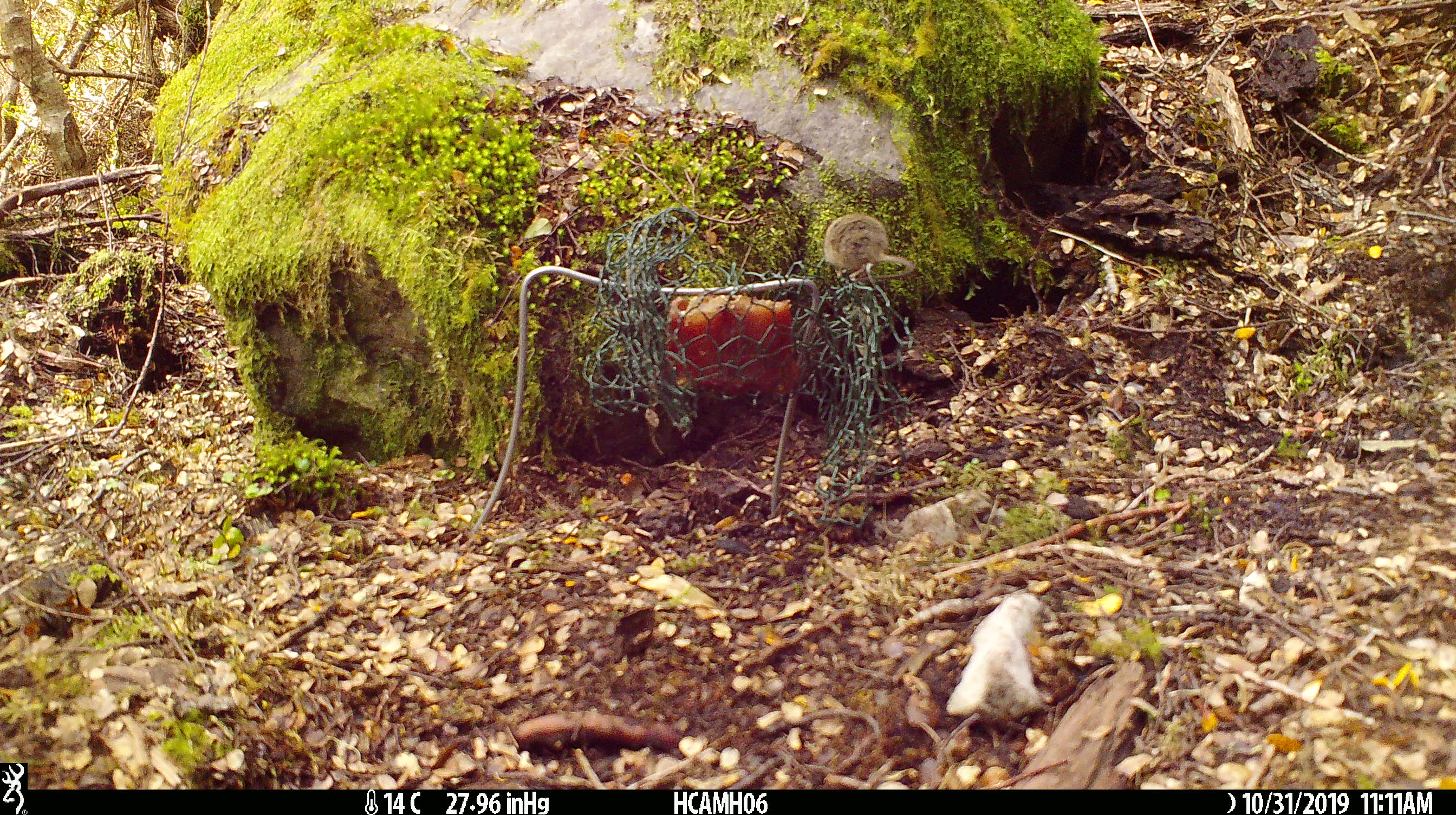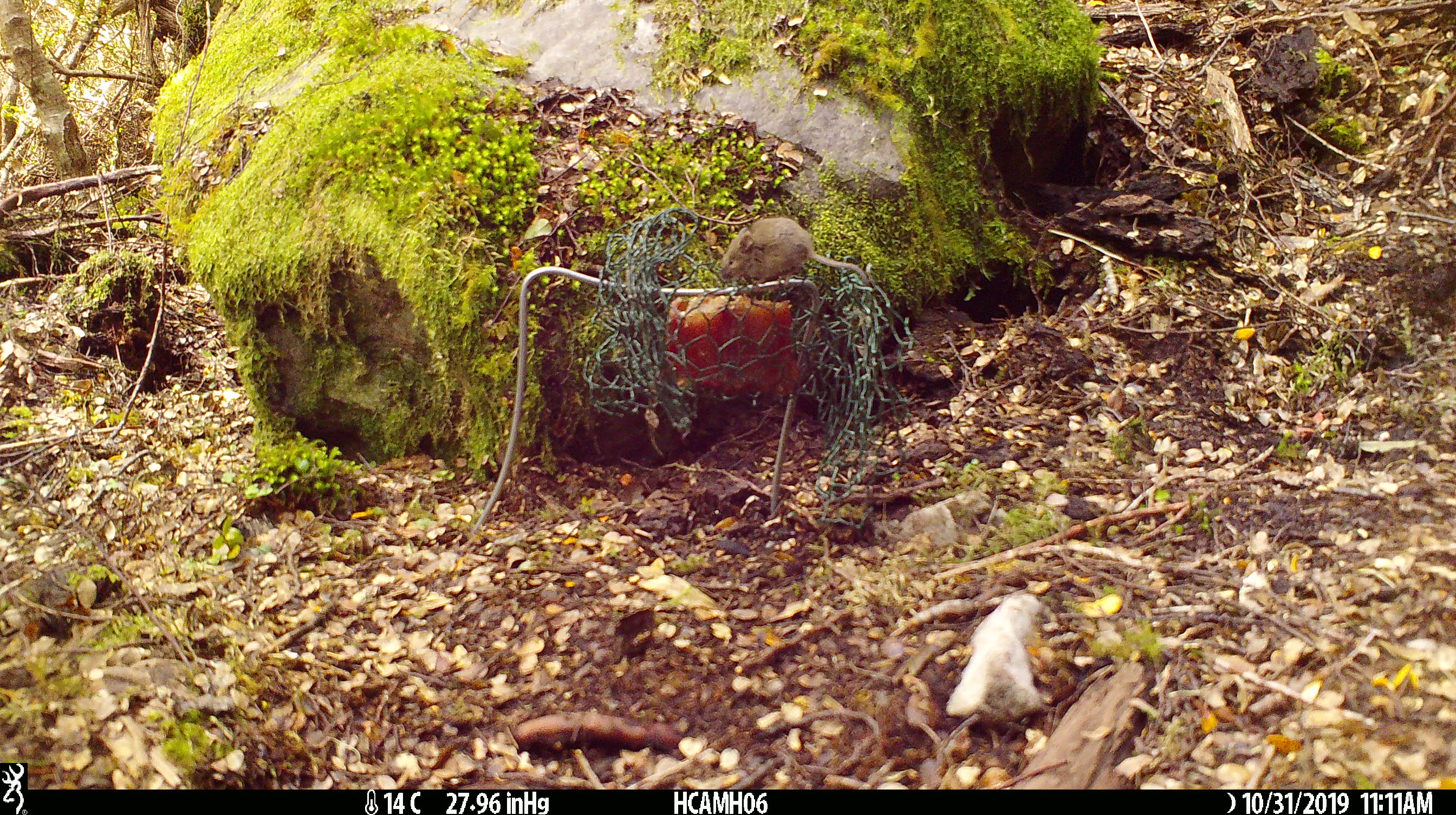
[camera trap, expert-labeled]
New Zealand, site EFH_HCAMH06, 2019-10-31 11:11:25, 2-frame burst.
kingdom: Animalia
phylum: Chordata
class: Mammalia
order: Rodentia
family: Muridae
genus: Mus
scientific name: Mus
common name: mouse